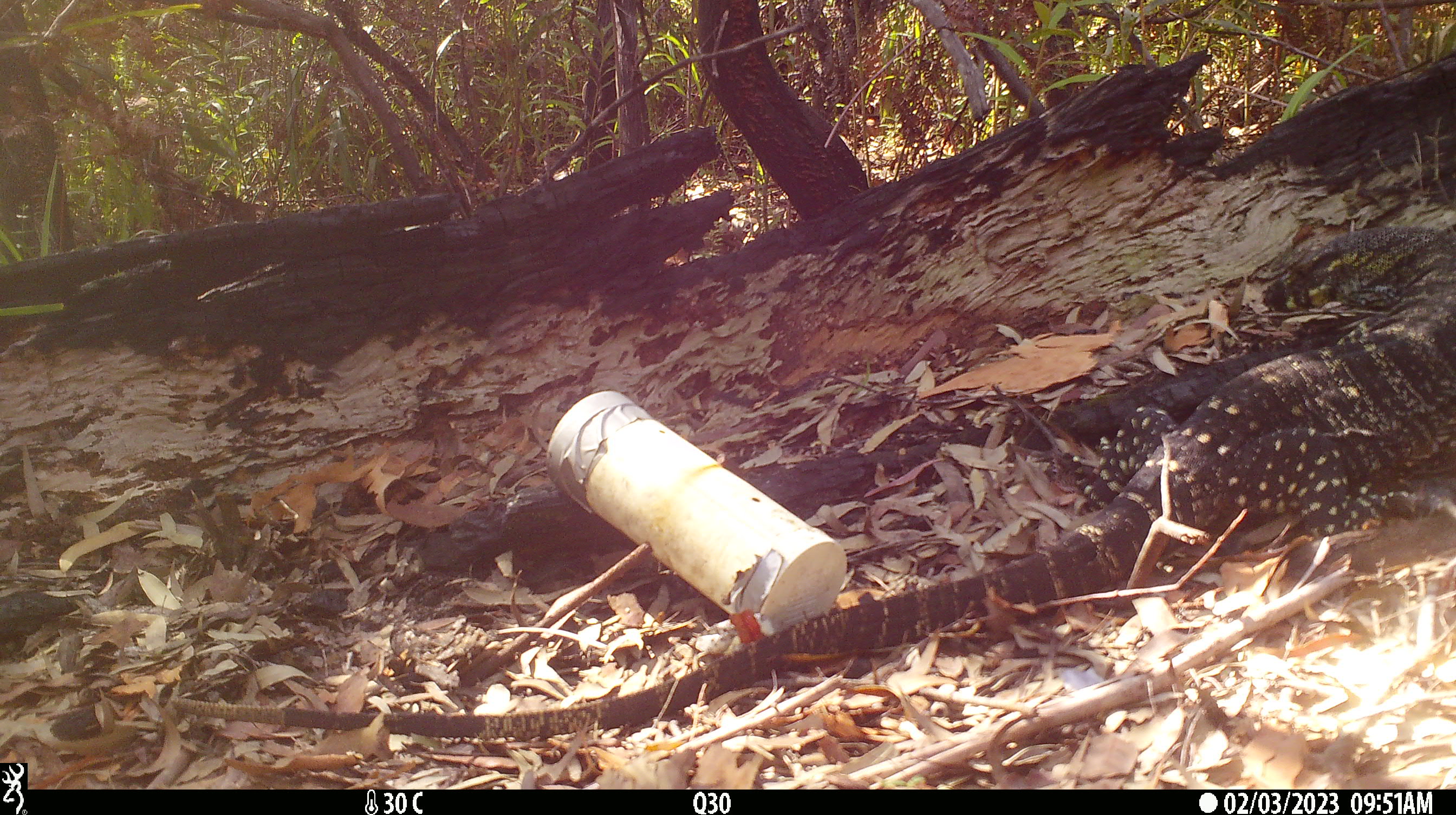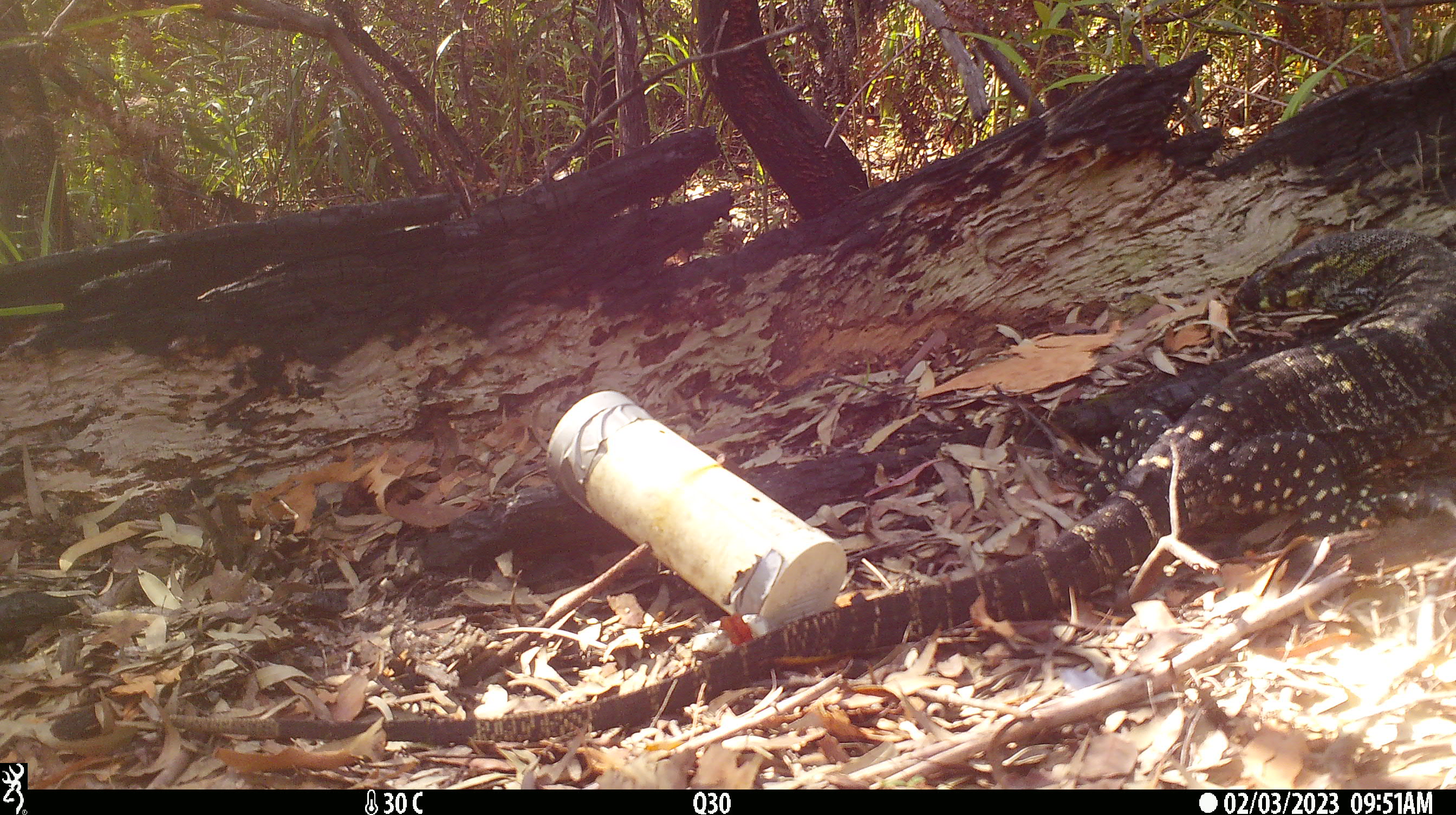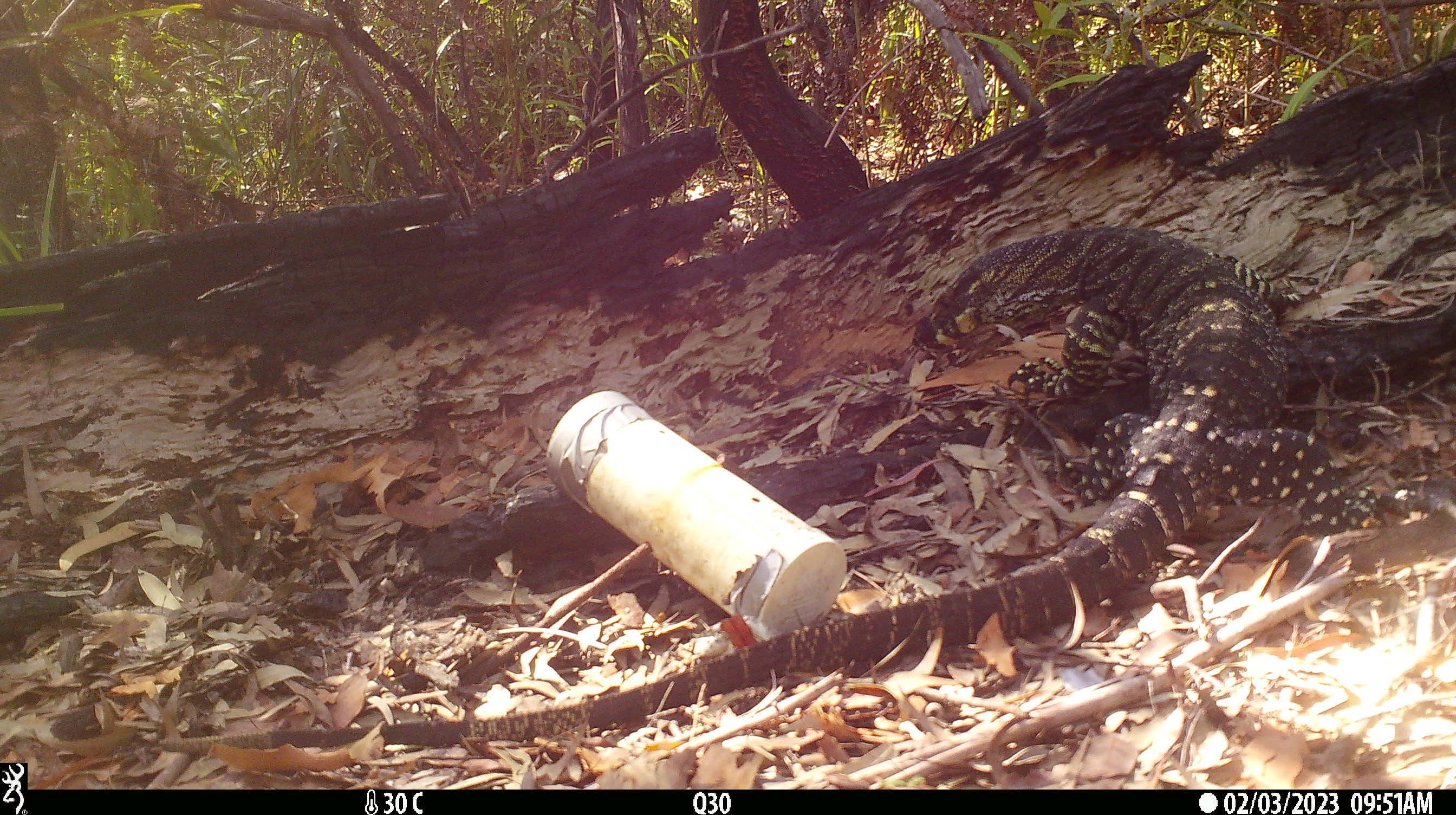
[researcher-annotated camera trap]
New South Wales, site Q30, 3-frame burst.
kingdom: Animalia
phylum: Chordata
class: Reptilia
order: Squamata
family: Varanidae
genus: Varanus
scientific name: Varanus varius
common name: lace monitor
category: goanna